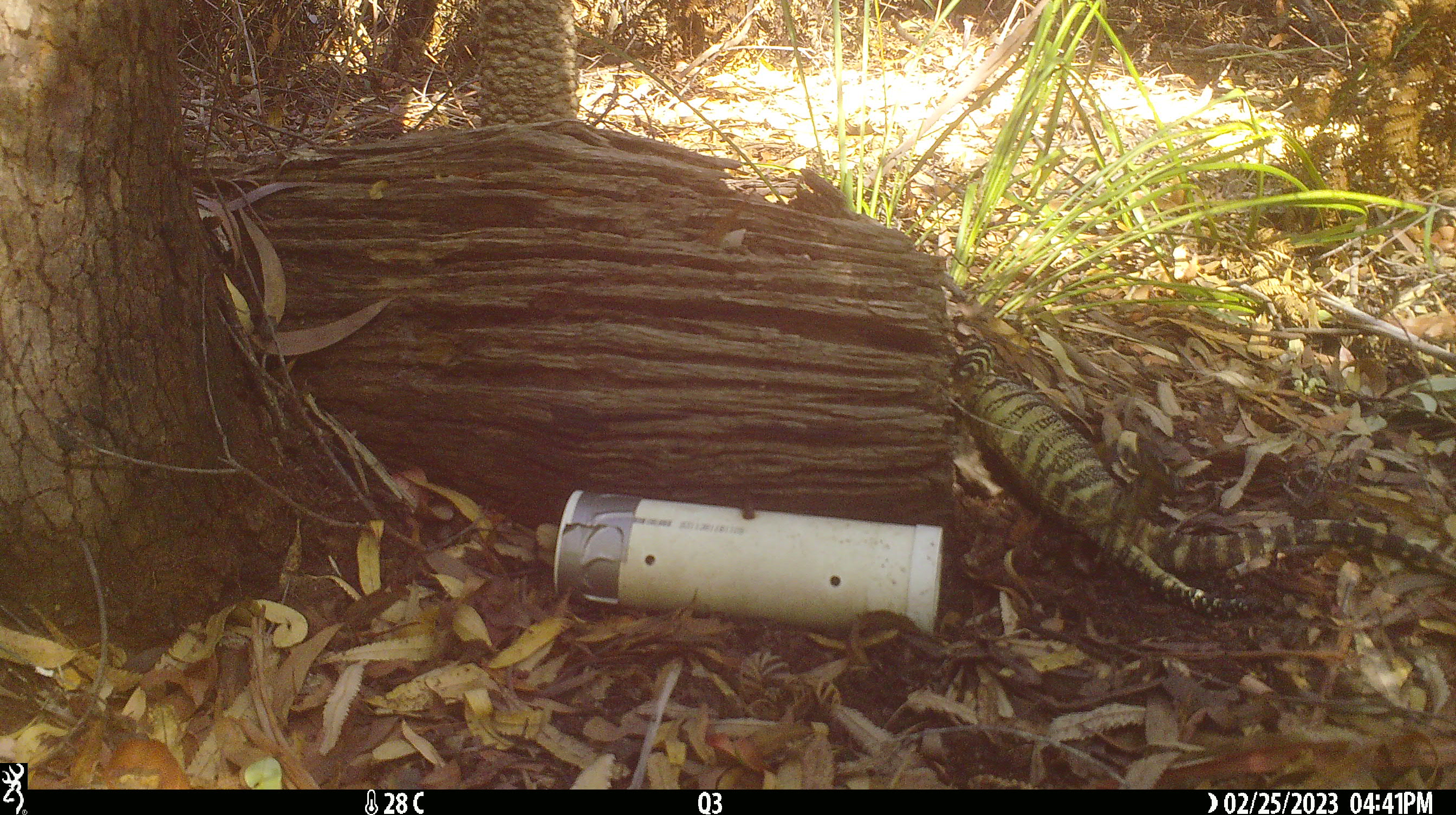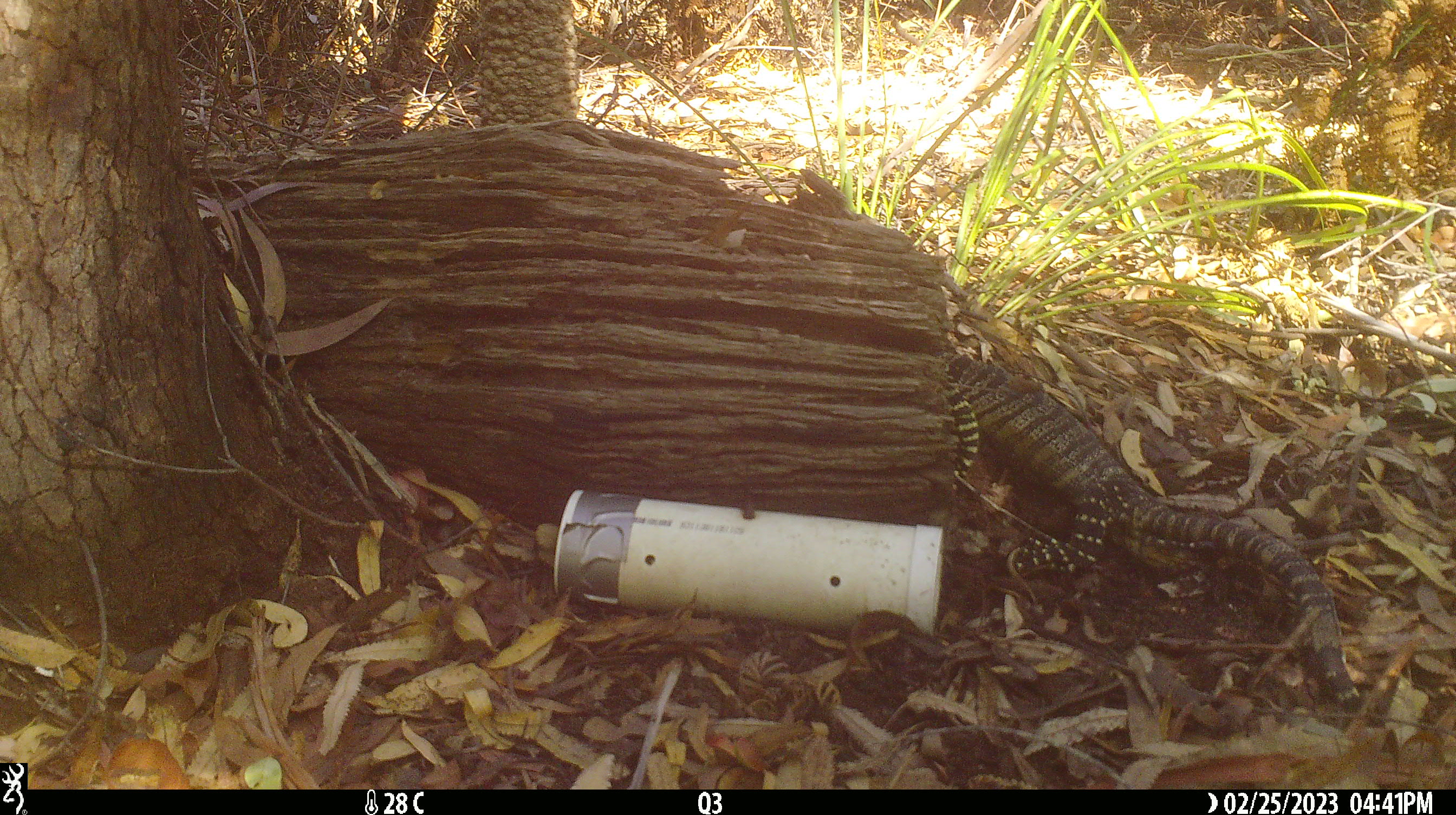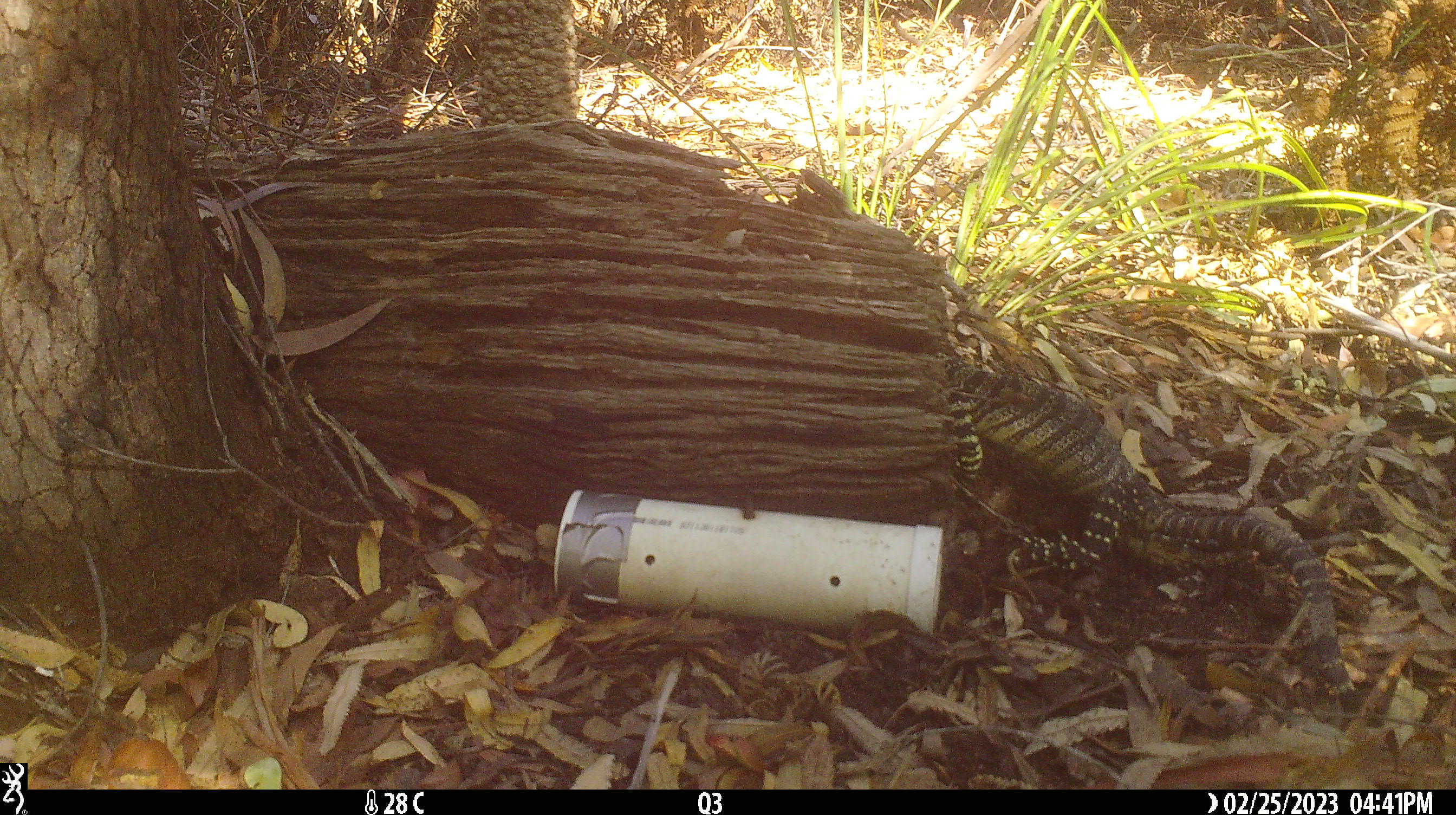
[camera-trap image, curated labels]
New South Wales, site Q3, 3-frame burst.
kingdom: Animalia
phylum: Chordata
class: Reptilia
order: Squamata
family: Varanidae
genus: Varanus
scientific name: Varanus varius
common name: lace monitor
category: goanna